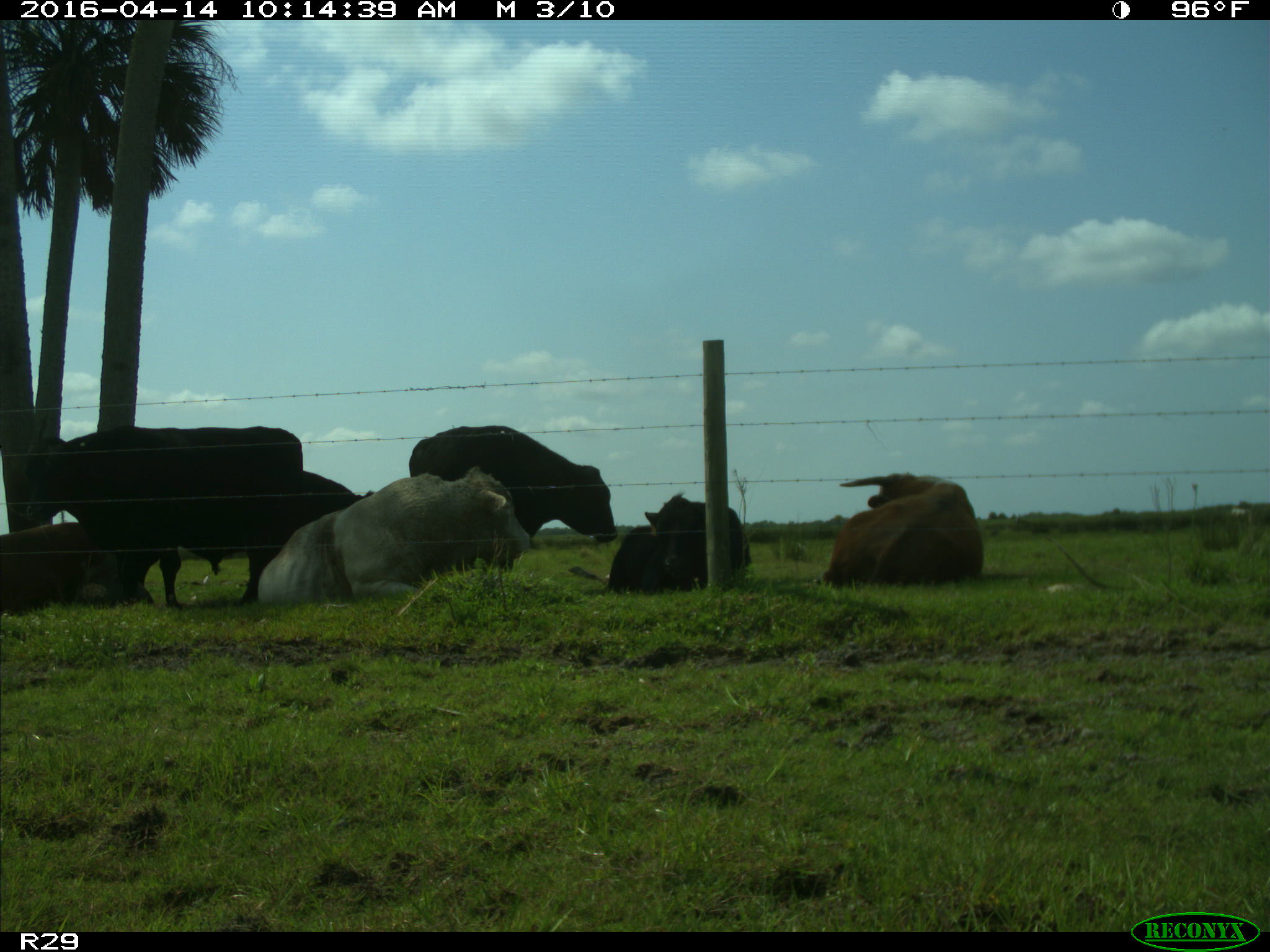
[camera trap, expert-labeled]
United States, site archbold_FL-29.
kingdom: Animalia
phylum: Chordata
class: Mammalia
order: Artiodactyla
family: Bovidae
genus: Bos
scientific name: Bos taurus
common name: domestic cow